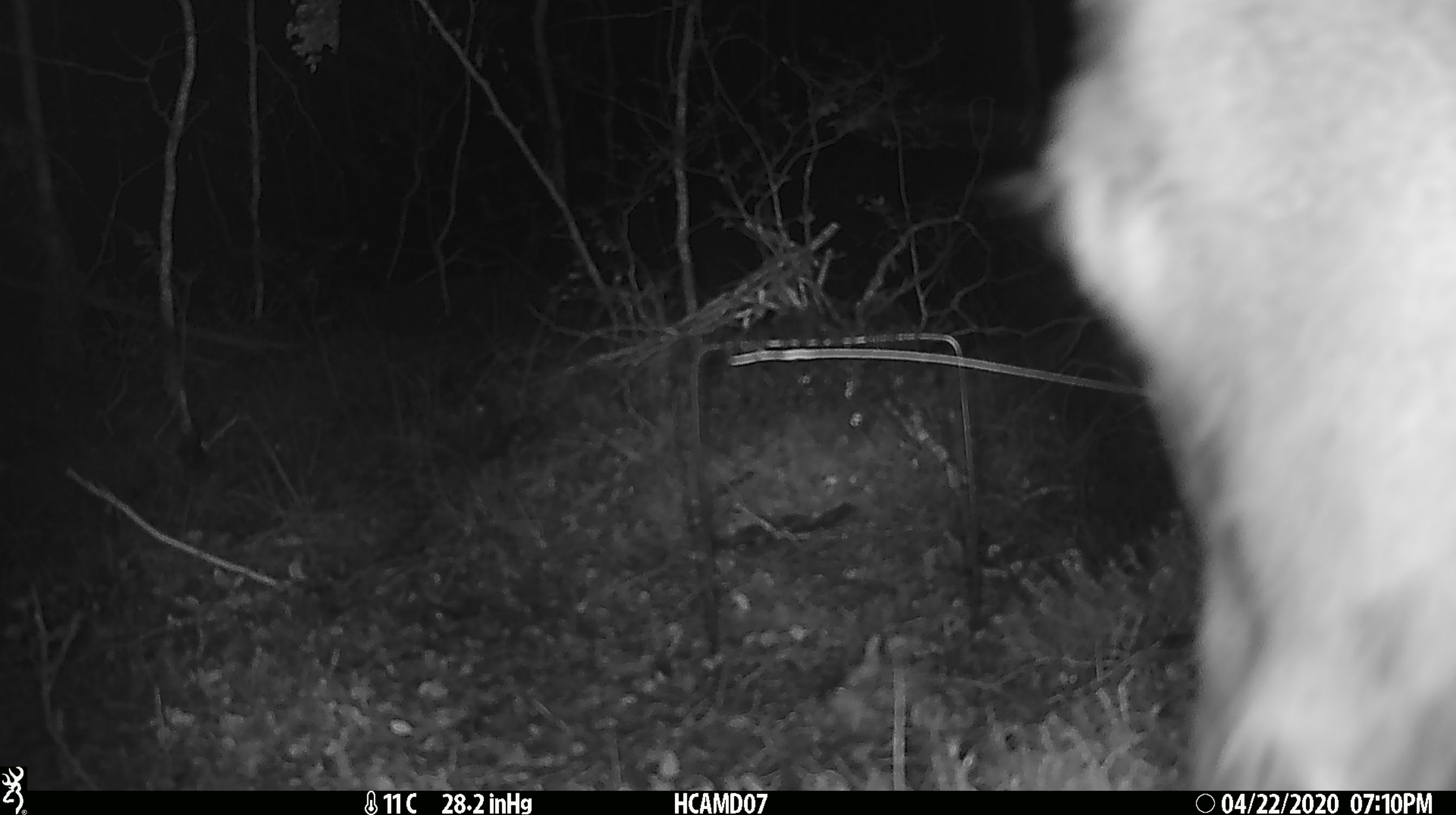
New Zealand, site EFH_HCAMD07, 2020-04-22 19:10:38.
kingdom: Animalia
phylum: Chordata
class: Mammalia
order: Artiodactyla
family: Cervidae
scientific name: Cervidae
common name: deer